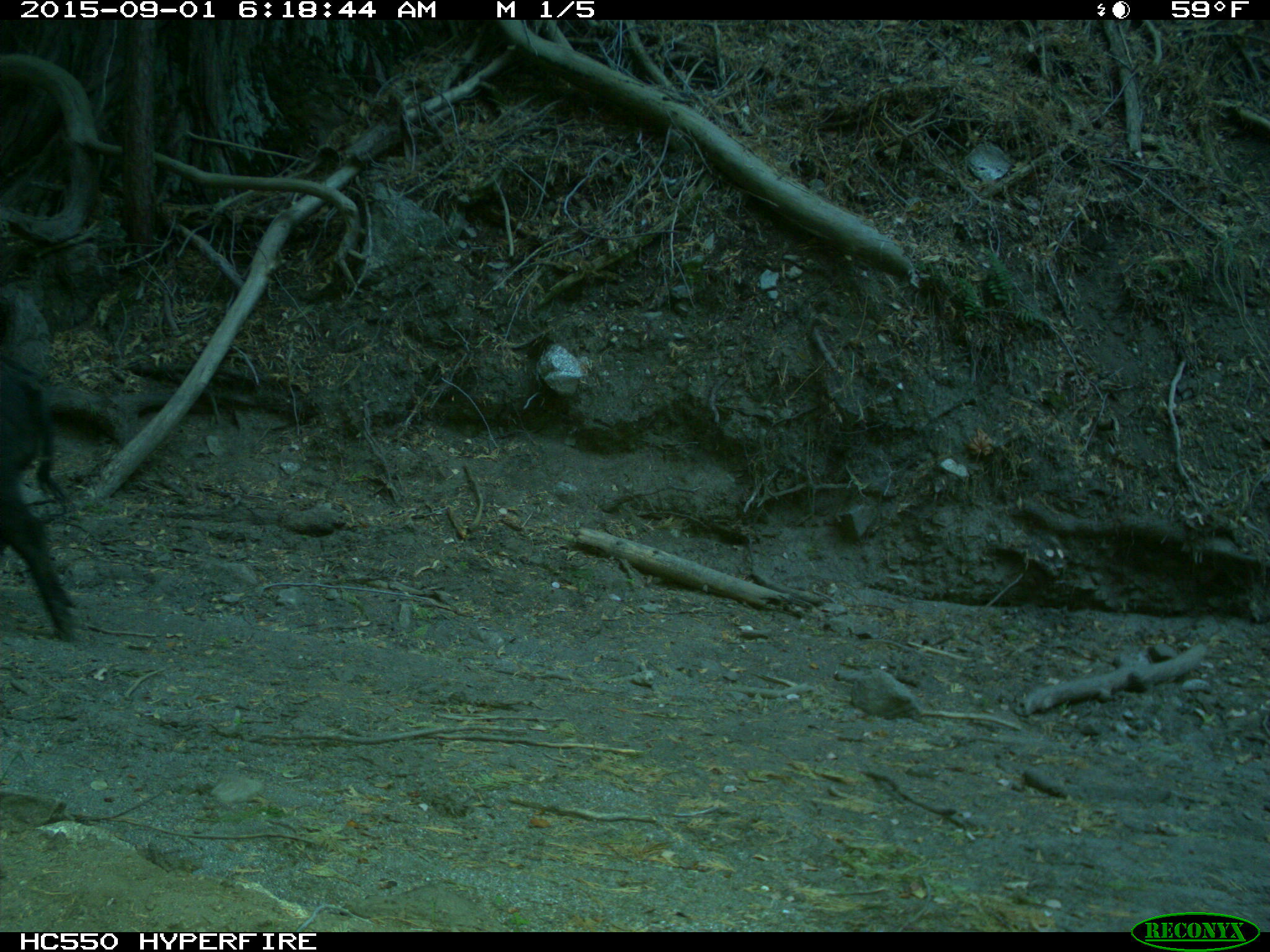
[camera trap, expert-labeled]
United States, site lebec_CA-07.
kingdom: Animalia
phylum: Chordata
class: Mammalia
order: Artiodactyla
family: Suidae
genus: Sus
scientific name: Sus scrofa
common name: wild boar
Sus scrofa (wild boar).